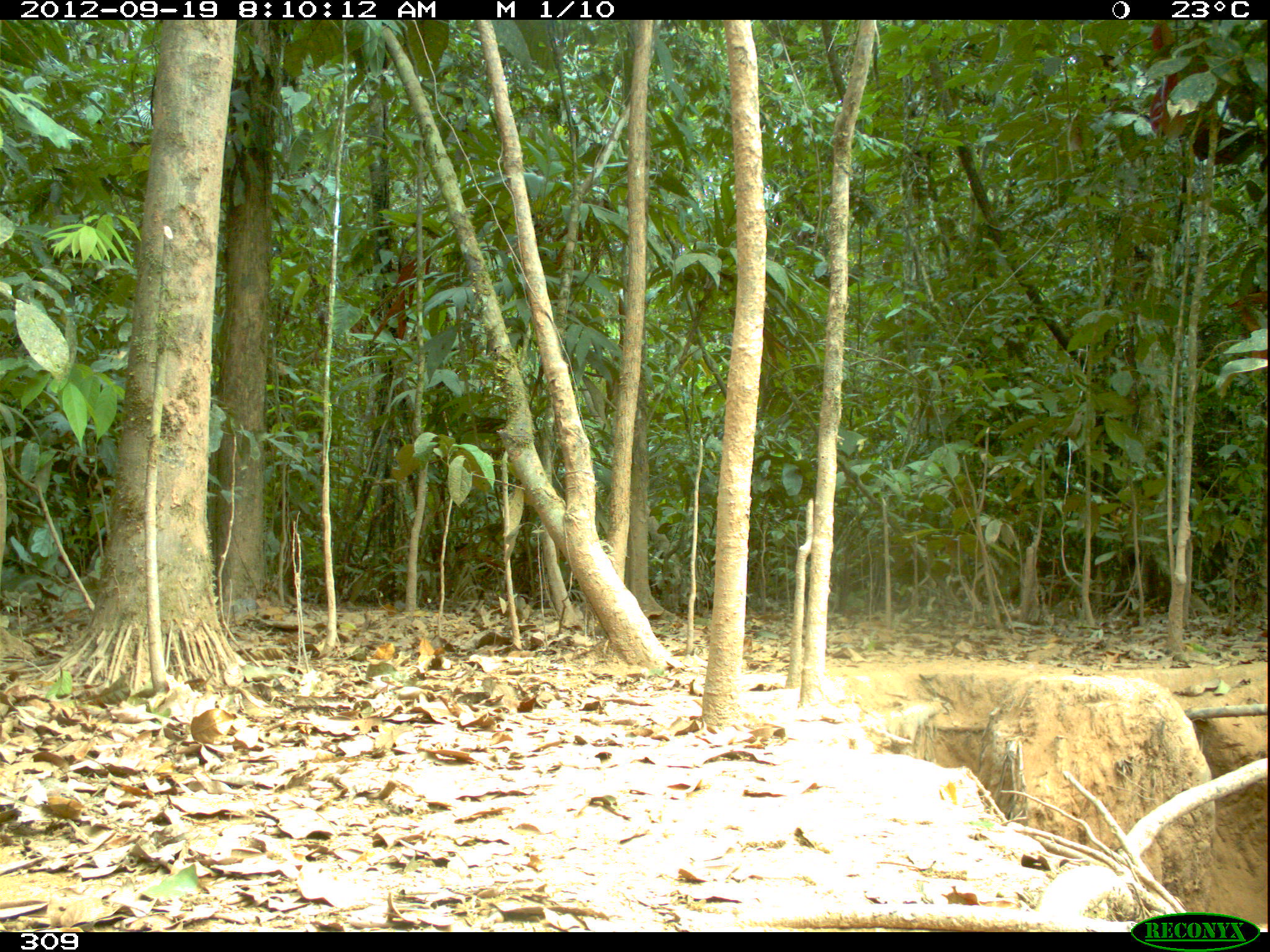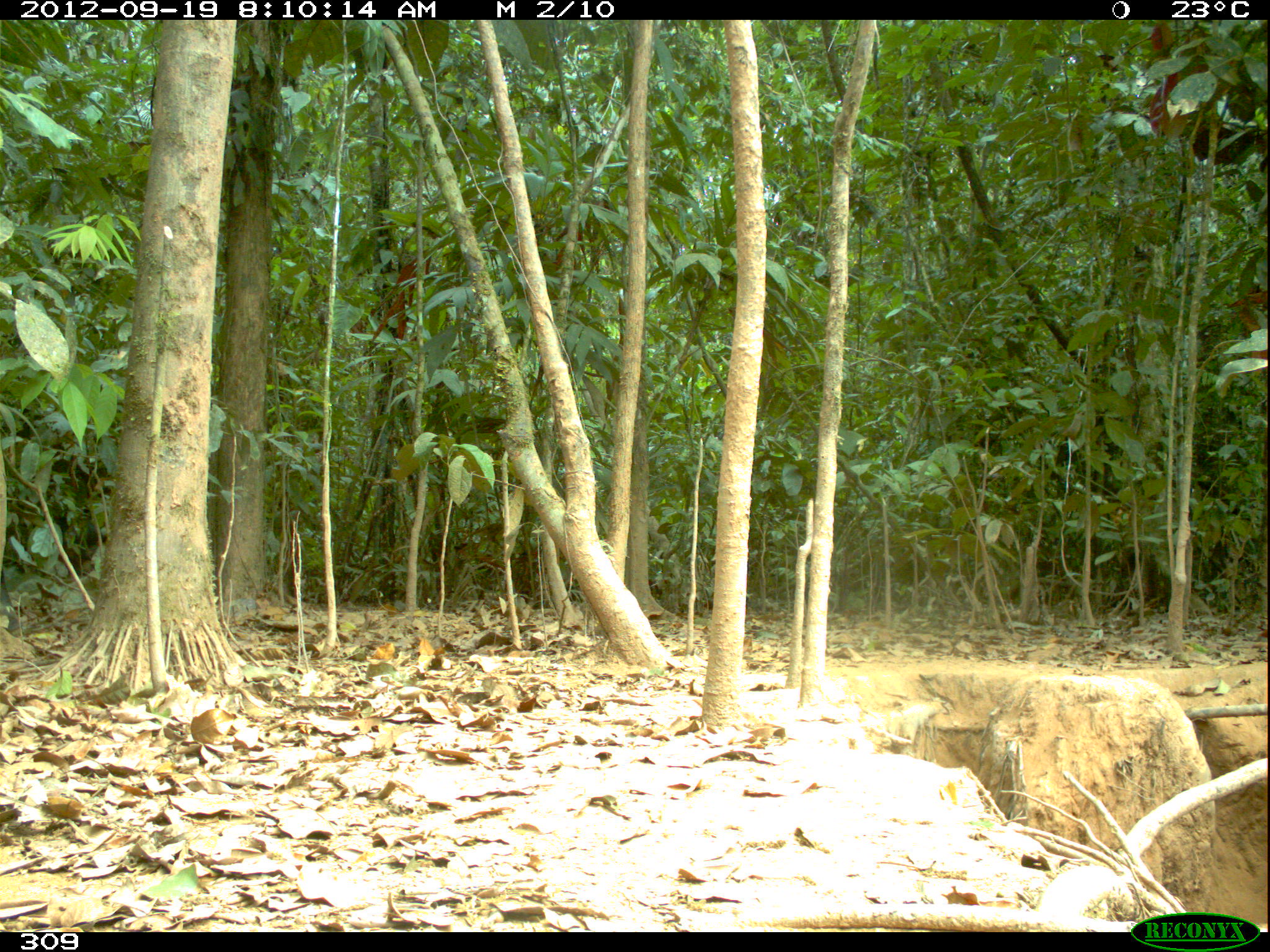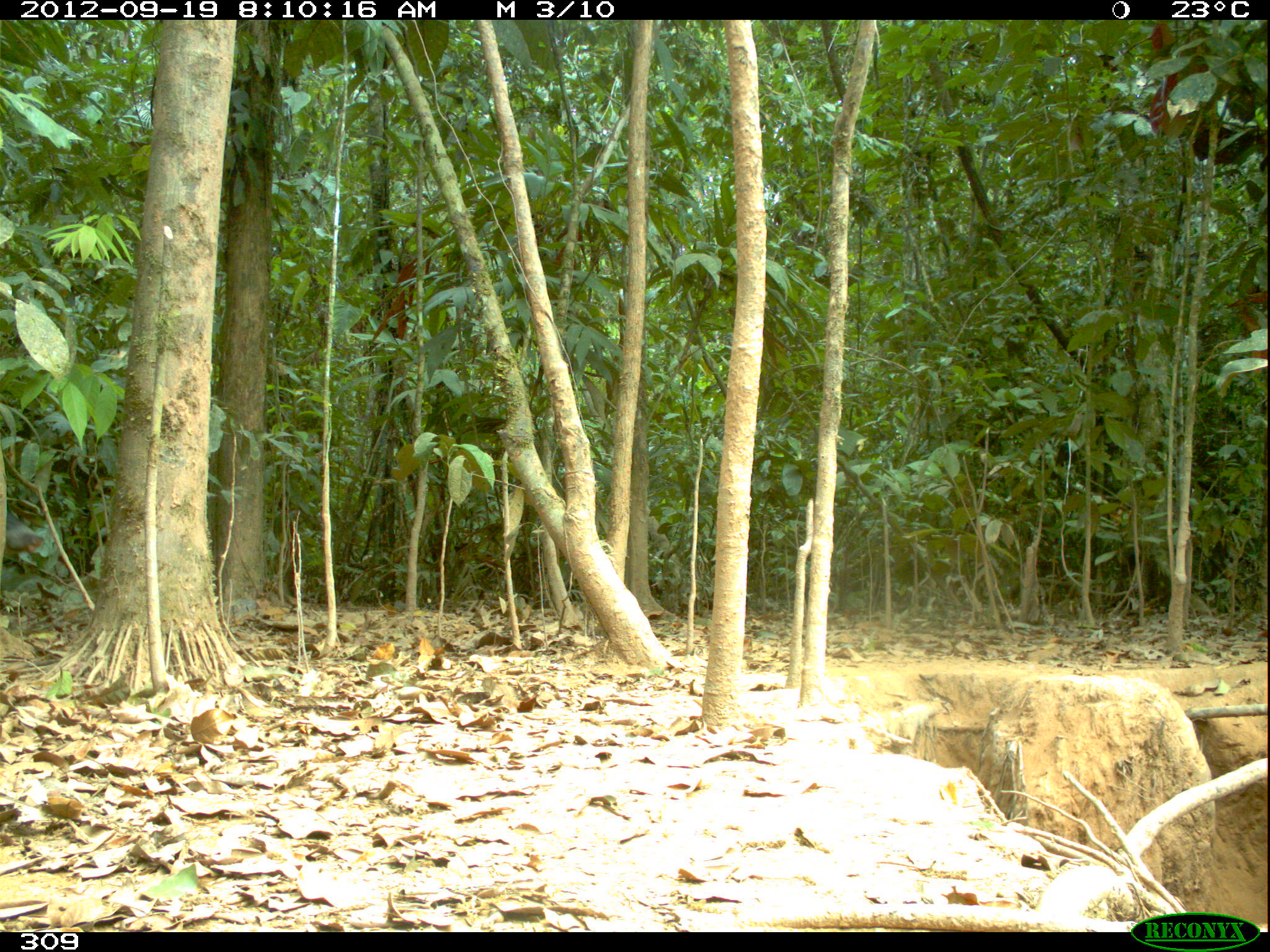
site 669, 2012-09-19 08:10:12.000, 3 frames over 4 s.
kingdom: Animalia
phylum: Chordata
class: Mammalia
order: Artiodactyla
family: Tayassuidae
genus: Tayassu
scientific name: Tayassu pecari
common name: white-lipped peccary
Tayassu pecari (white-lipped peccary).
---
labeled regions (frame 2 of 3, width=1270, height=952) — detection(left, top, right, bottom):
tayassu pecari: detection(0, 565, 20, 632)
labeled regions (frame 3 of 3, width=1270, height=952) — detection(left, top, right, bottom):
tayassu pecari: detection(2, 507, 43, 553)